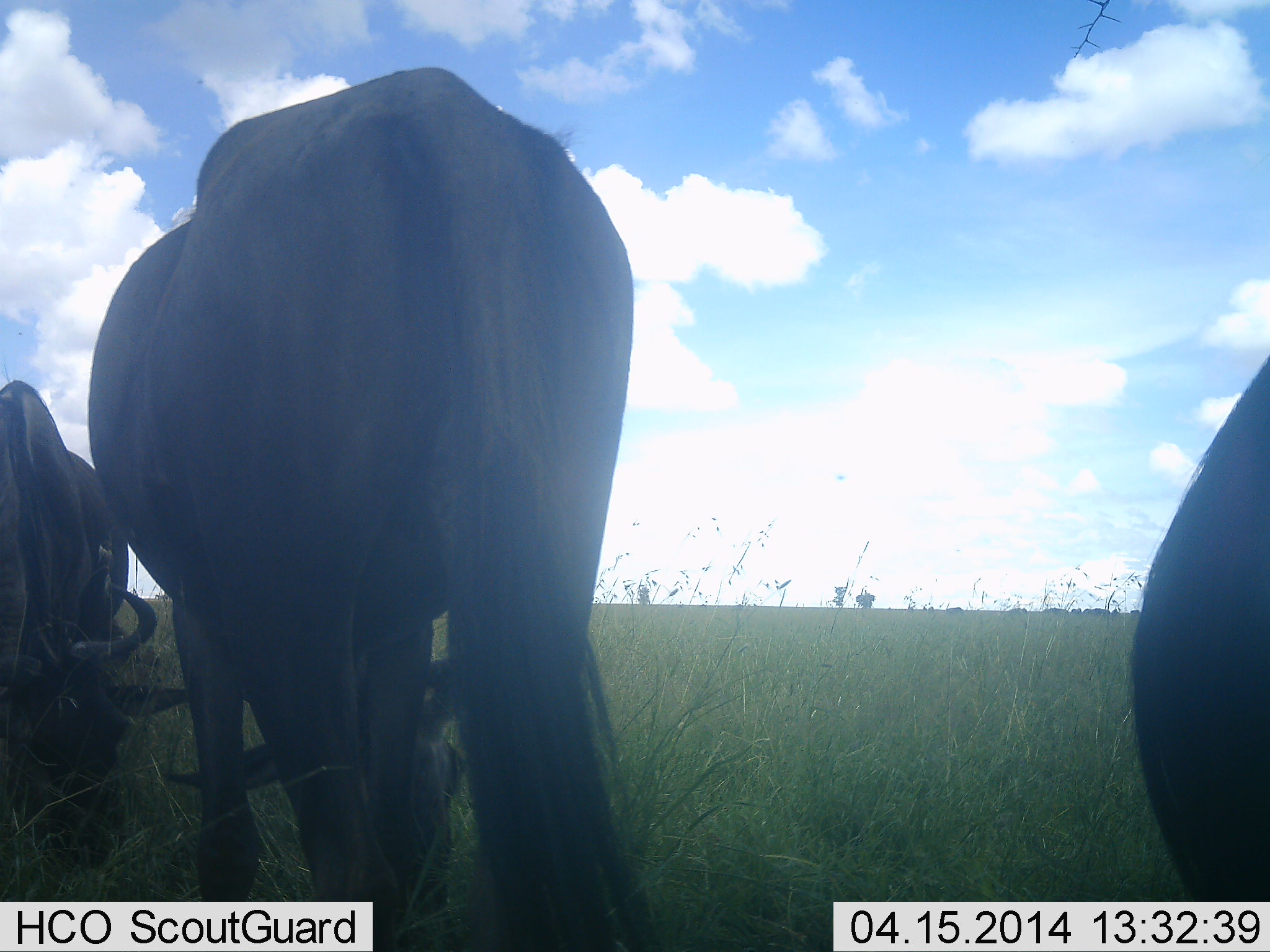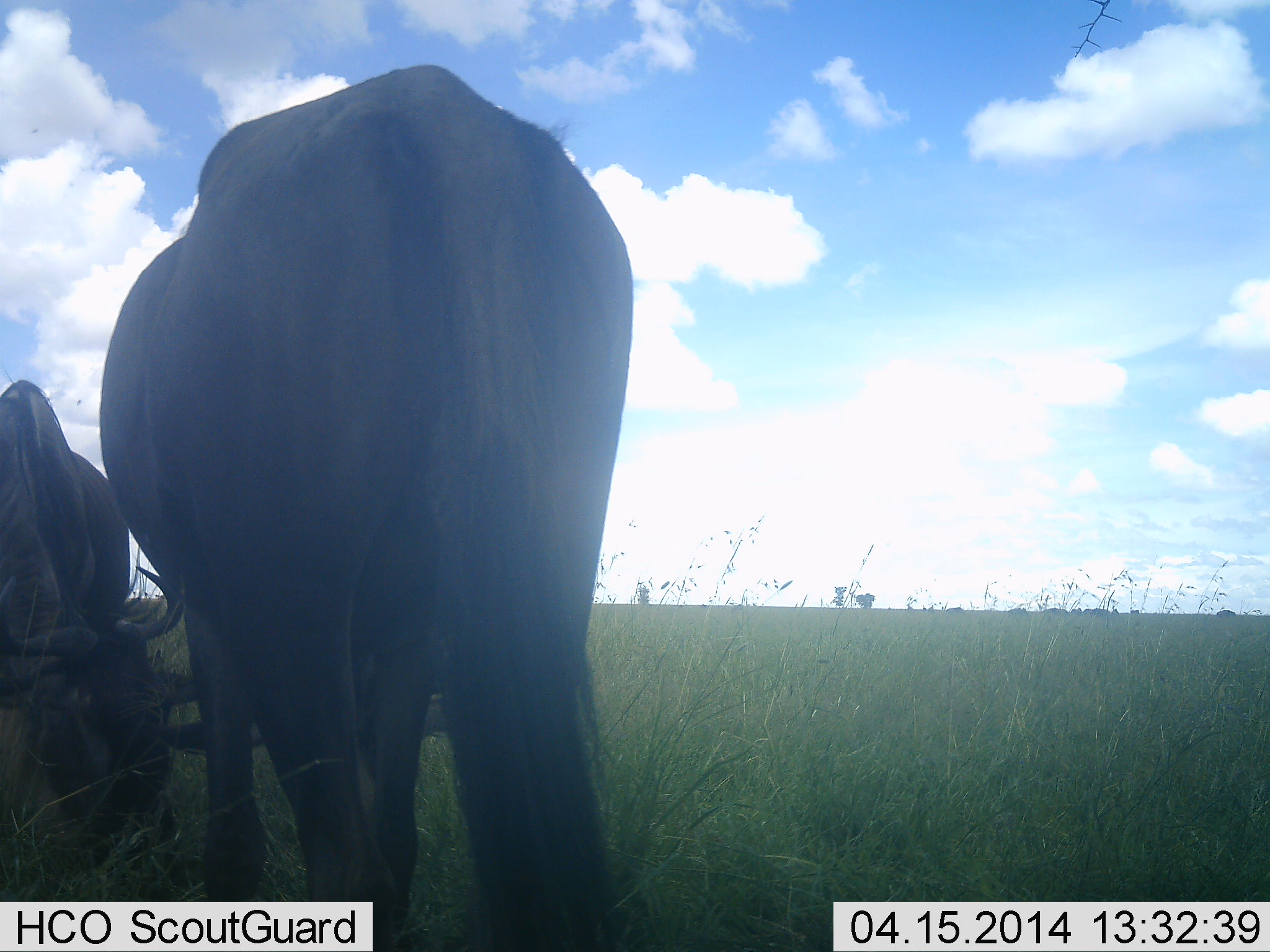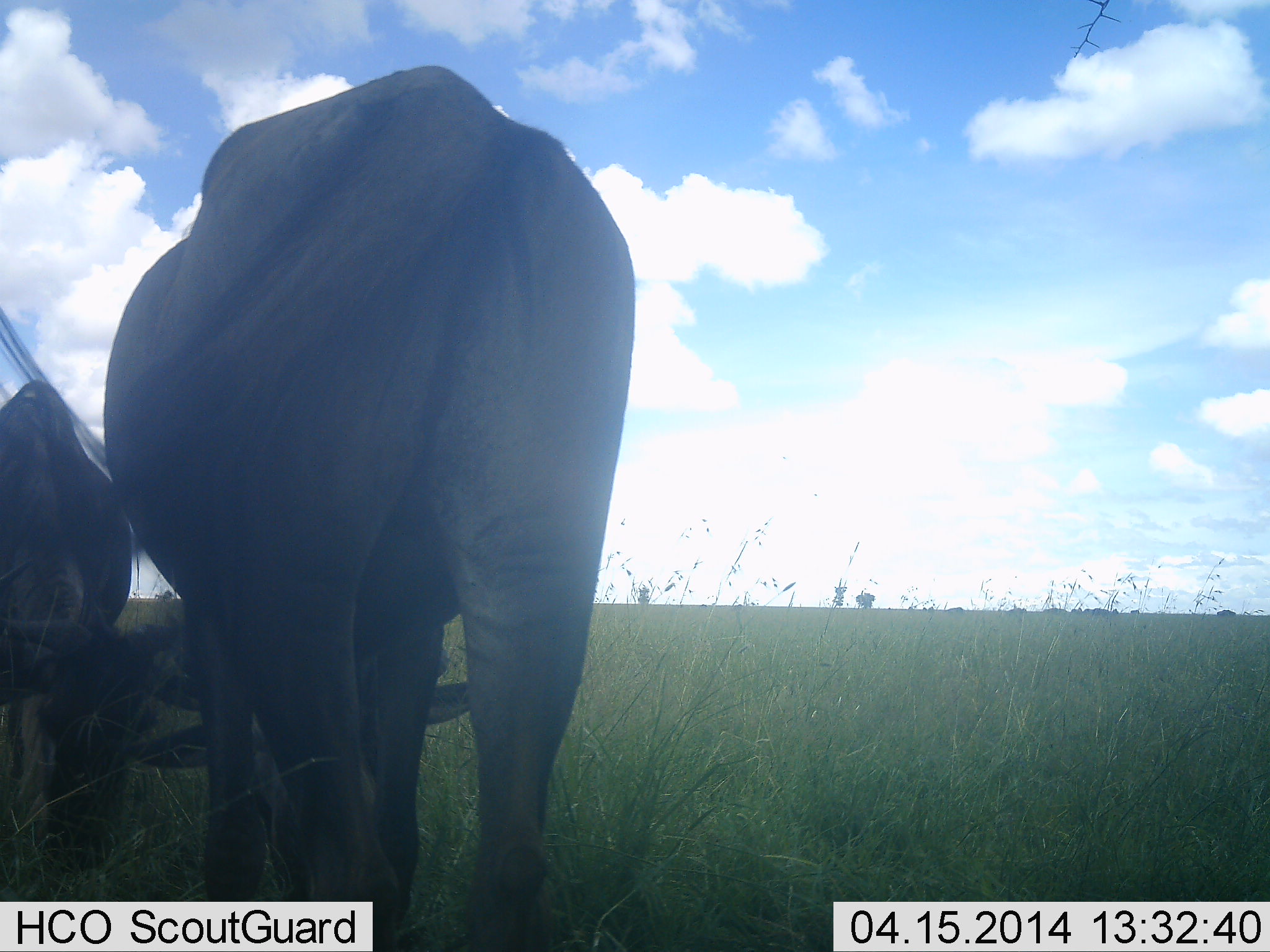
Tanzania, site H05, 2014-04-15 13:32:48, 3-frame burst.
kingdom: Animalia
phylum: Chordata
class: Mammalia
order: Artiodactyla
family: Bovidae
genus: Connochaetes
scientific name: Connochaetes taurinus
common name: blue wildebeest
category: wildebeest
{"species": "wildebeest (blue wildebeest) (Connochaetes taurinus)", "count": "3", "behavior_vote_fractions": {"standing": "80%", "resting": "0%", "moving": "20%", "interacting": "10%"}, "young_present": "10%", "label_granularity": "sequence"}